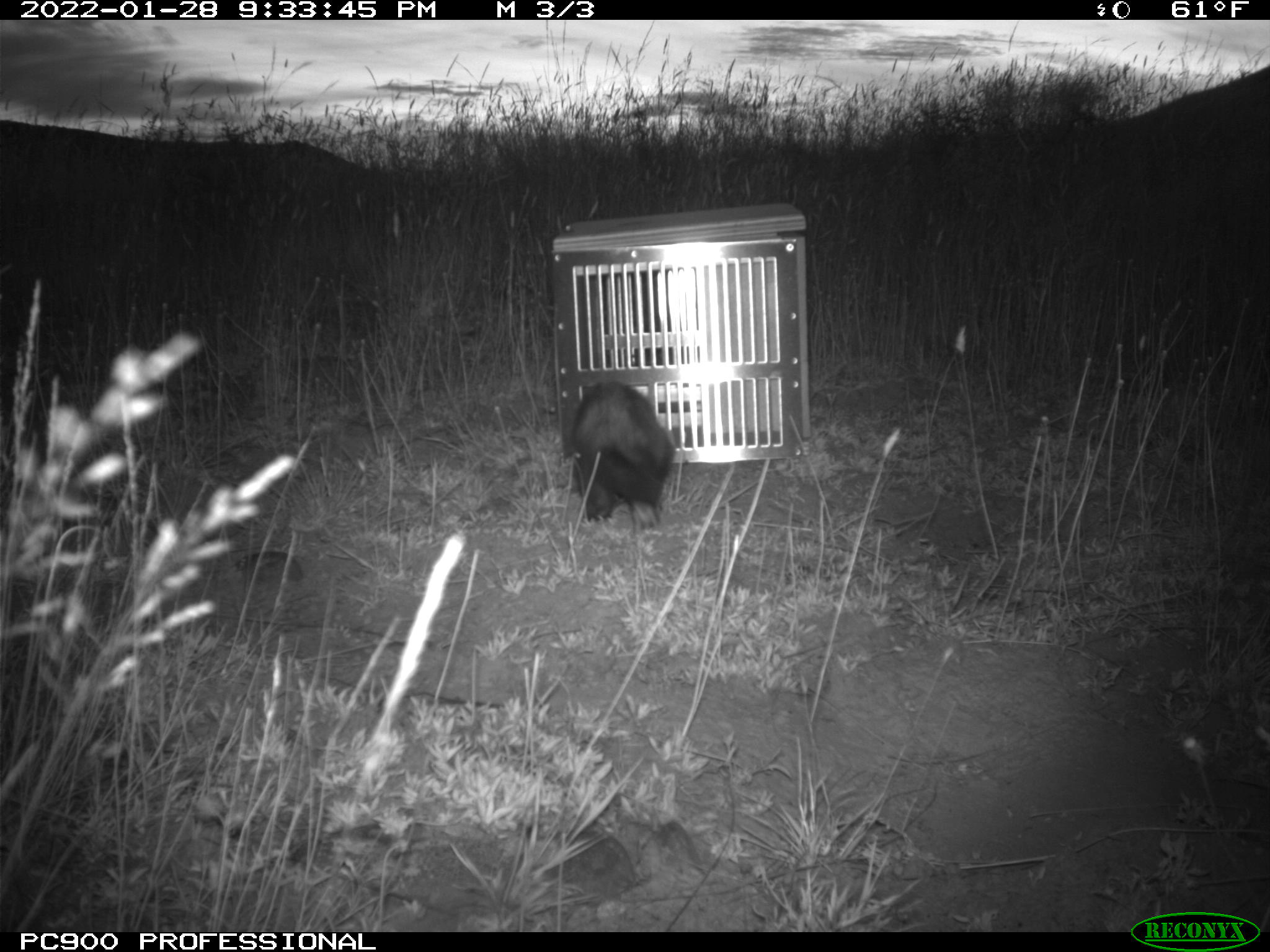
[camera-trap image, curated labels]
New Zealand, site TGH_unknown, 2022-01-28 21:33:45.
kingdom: Animalia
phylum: Chordata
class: Mammalia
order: Carnivora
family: Mustelidae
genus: Mustela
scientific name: Mustela furo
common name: ferret